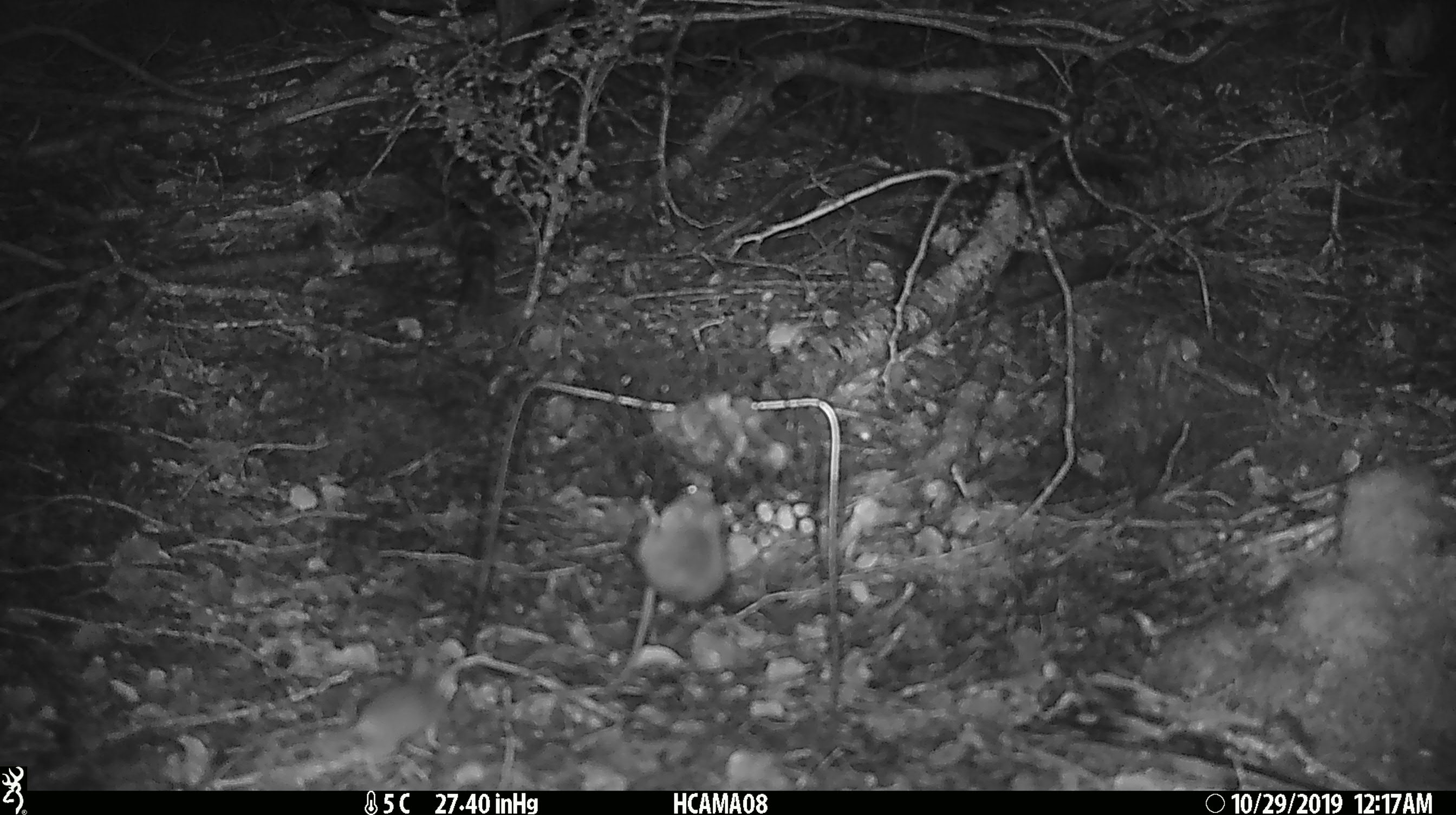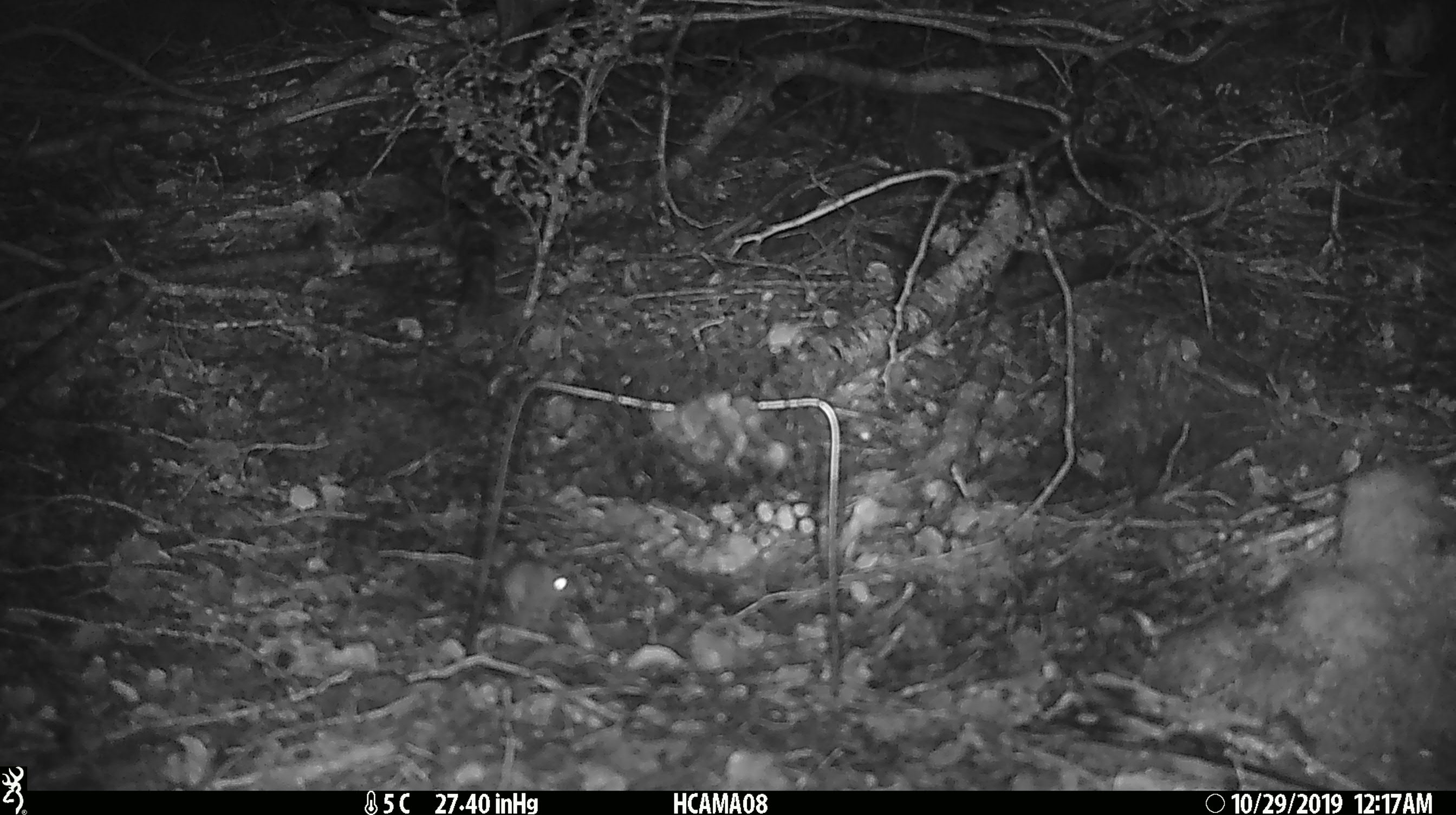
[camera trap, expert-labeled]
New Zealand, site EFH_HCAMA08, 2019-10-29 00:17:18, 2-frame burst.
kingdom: Animalia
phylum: Chordata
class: Mammalia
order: Rodentia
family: Muridae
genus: Mus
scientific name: Mus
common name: mouse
Mouse (Mus).